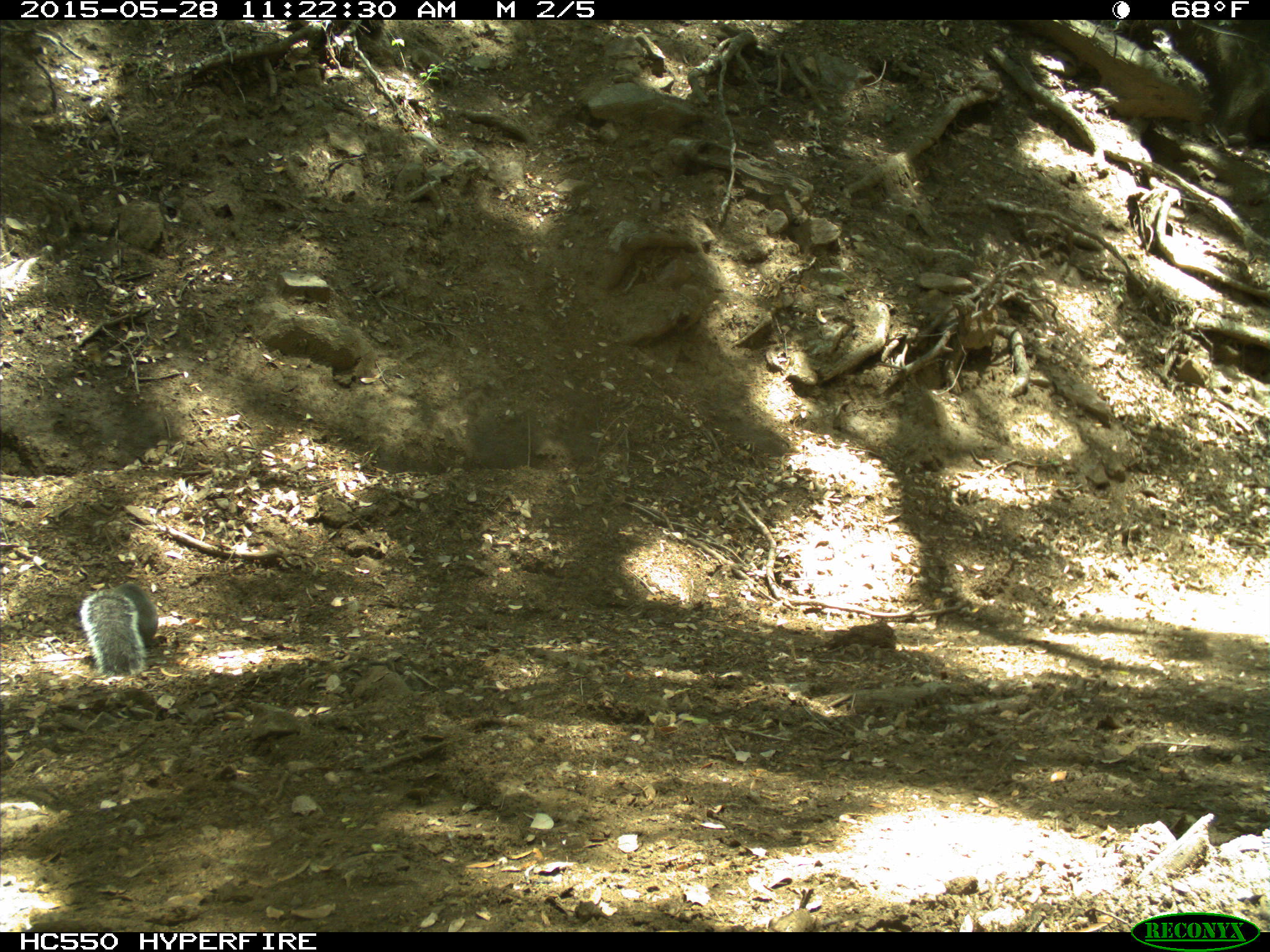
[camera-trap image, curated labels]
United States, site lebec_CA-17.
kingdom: Animalia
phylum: Chordata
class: Mammalia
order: Rodentia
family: Sciuridae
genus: Sciurus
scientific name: Sciurus carolinensis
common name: eastern gray squirrel